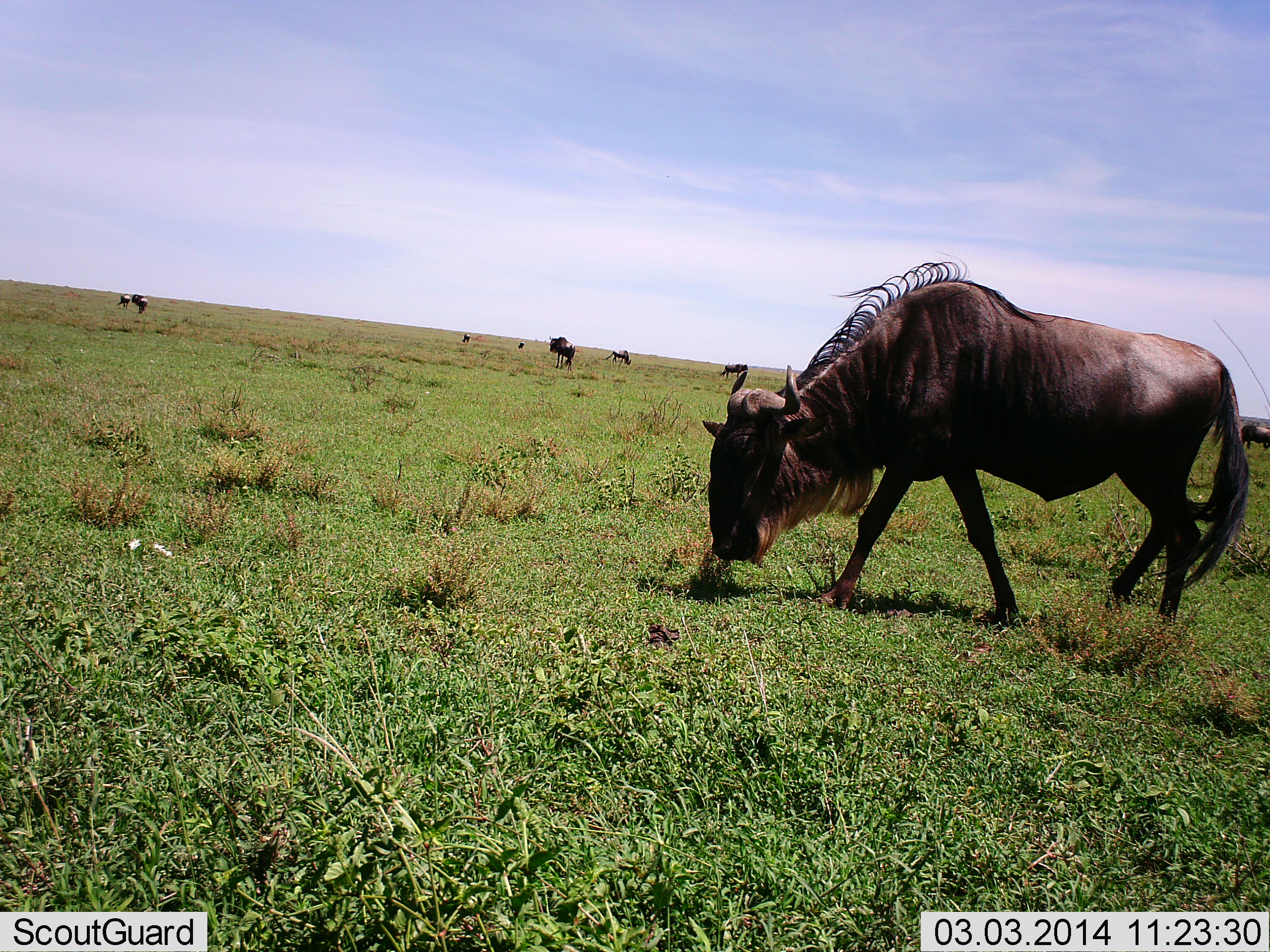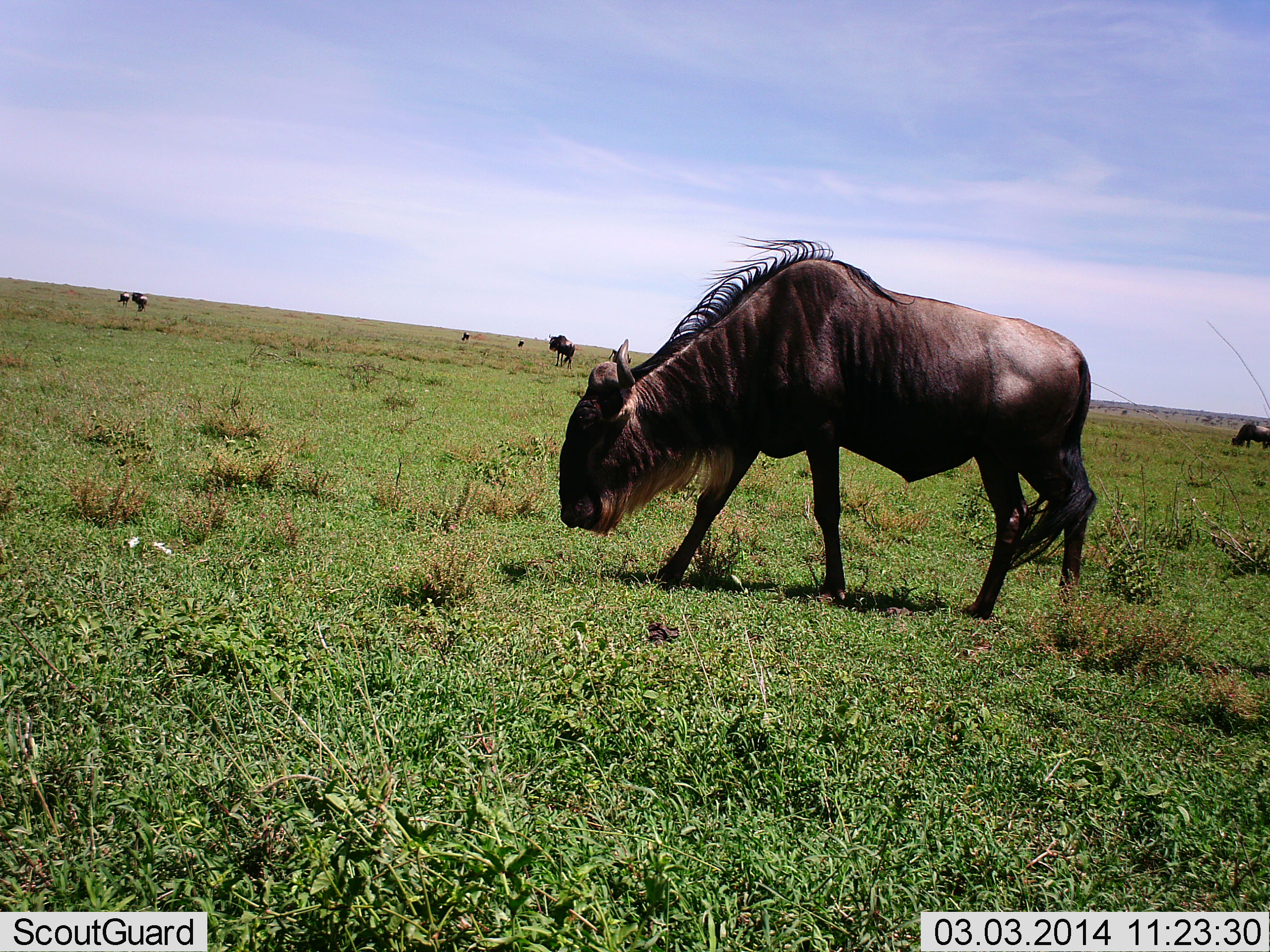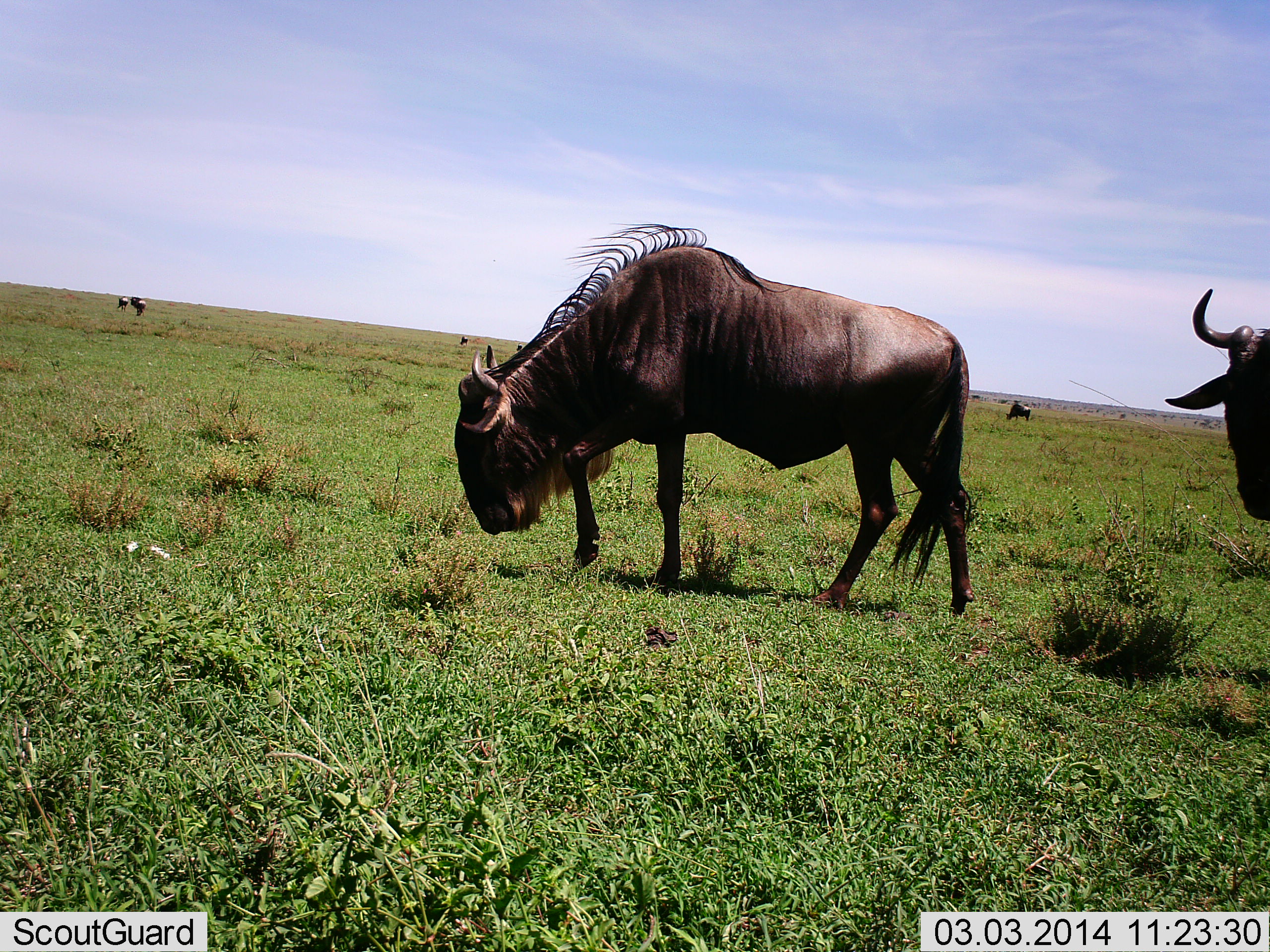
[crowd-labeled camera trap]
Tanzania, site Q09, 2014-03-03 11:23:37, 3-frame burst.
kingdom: Animalia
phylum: Chordata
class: Mammalia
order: Artiodactyla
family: Bovidae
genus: Connochaetes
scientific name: Connochaetes taurinus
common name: blue wildebeest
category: wildebeest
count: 11-50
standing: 60%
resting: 0%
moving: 70%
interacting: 0%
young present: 0%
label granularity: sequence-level